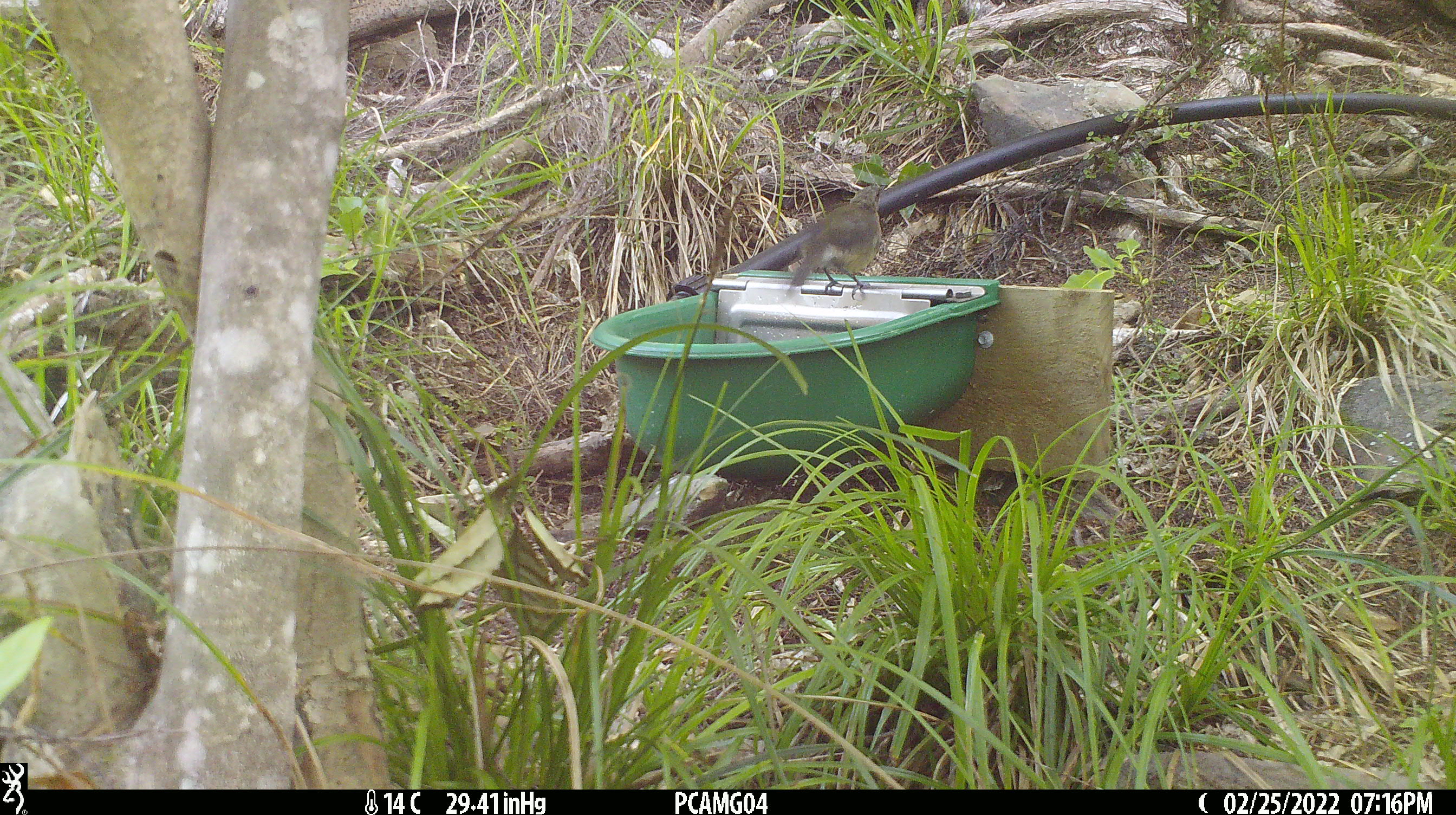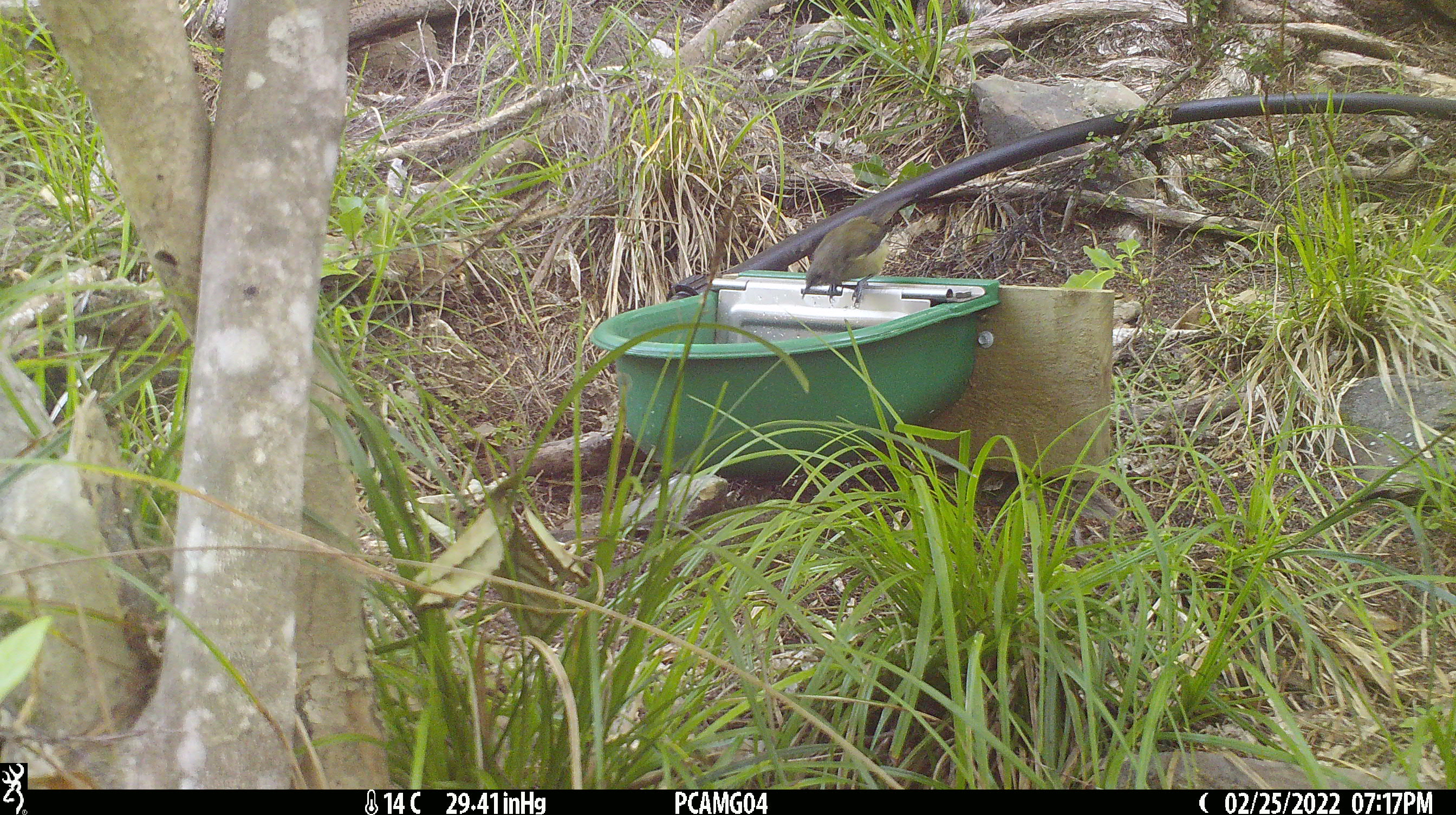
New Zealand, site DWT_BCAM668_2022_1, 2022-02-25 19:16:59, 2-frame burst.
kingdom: Animalia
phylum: Chordata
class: Aves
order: Passeriformes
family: Meliphagidae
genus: Anthornis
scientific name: Anthornis melanura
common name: new zealand bellbird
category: bellbird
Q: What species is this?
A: Bellbird (new zealand bellbird) (Anthornis melanura).